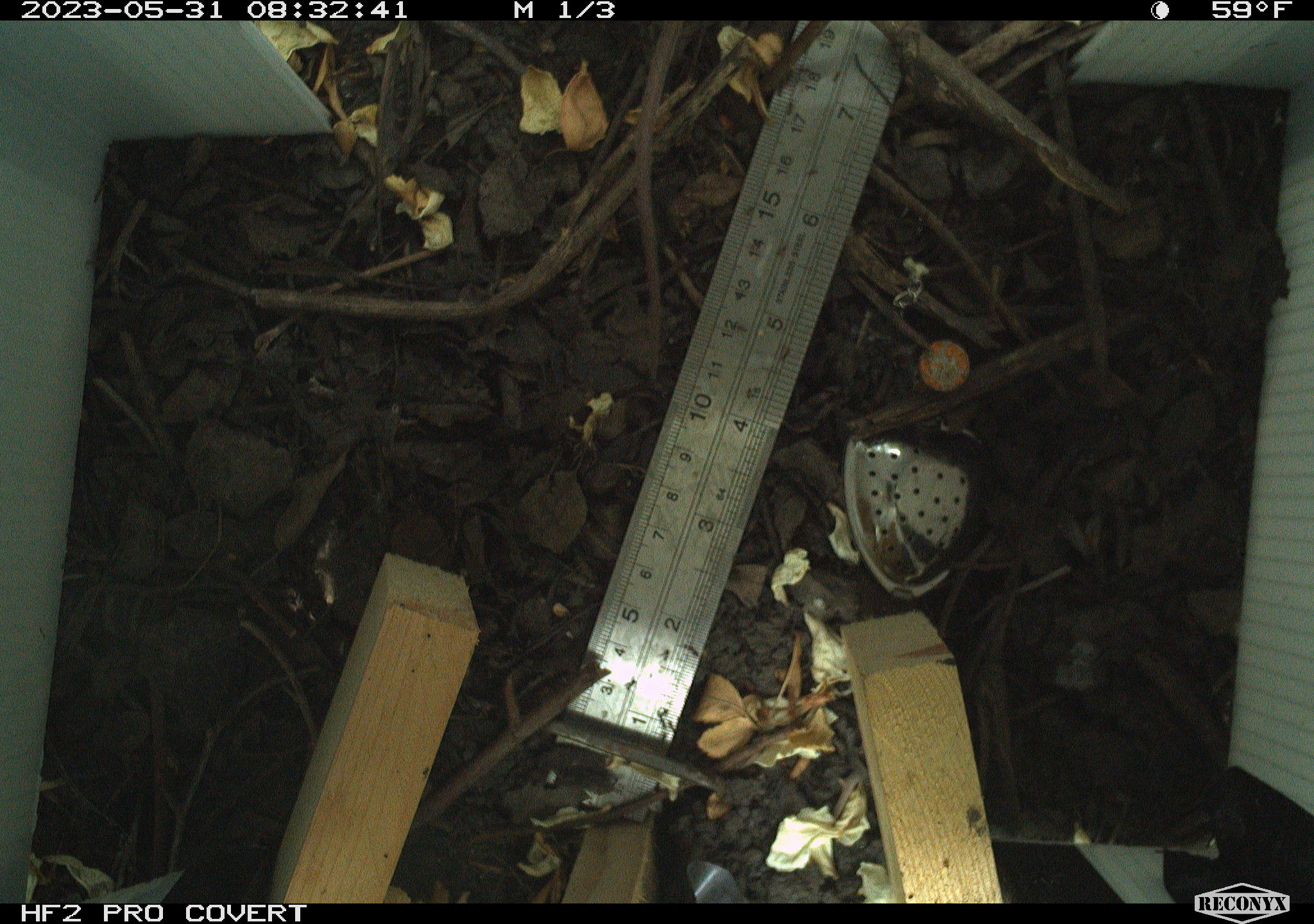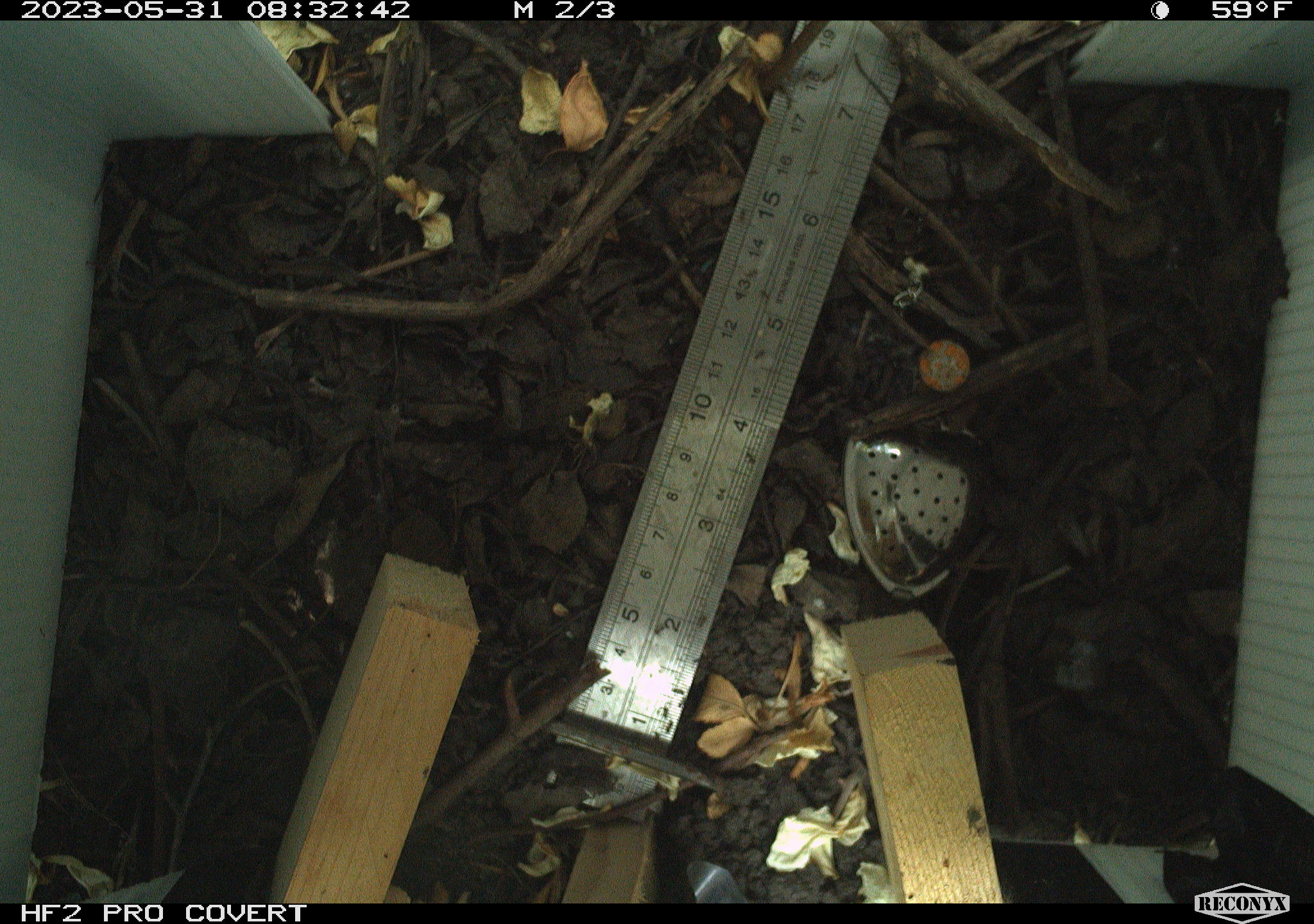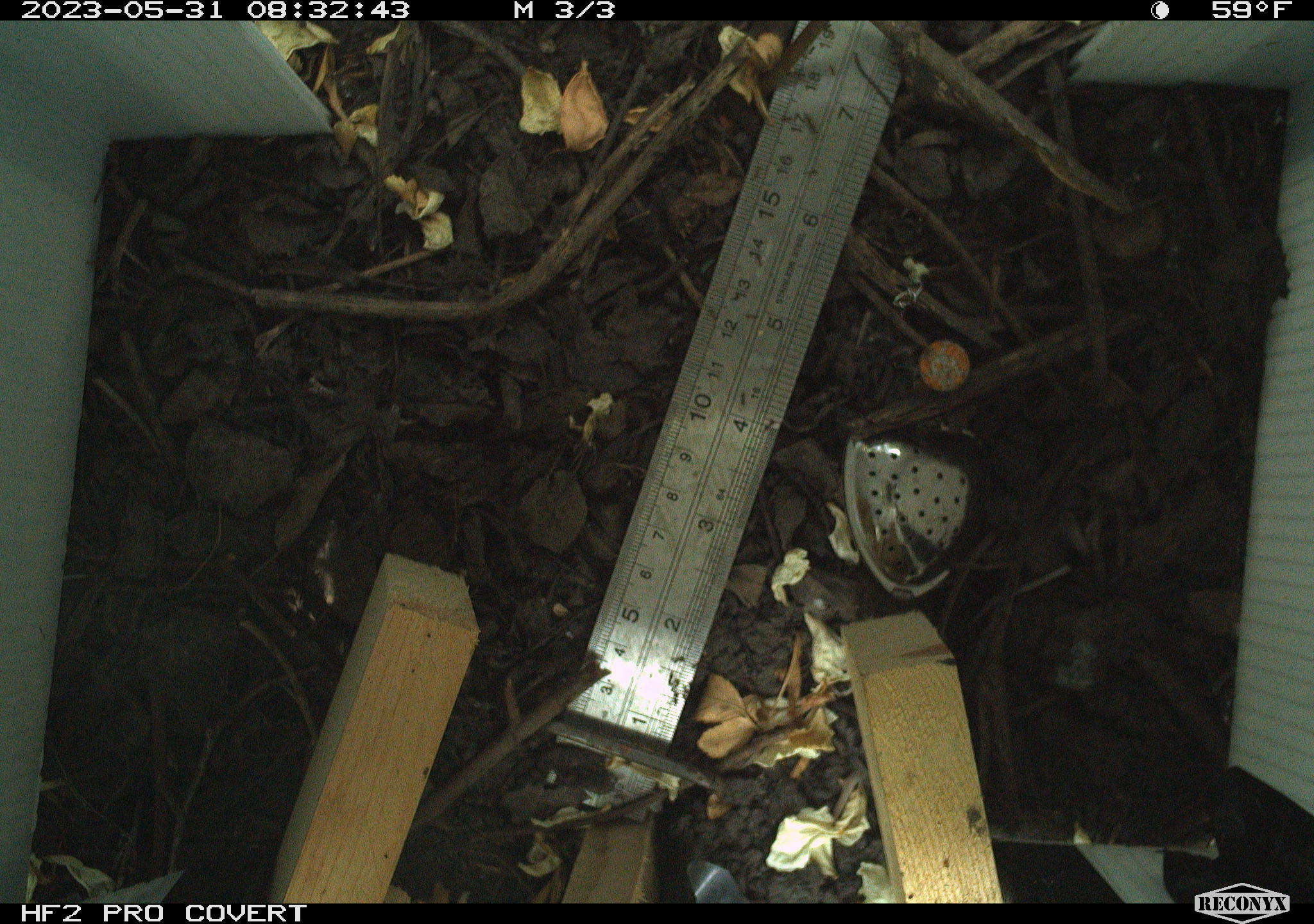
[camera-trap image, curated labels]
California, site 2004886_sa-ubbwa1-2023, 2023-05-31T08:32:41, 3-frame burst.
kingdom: Animalia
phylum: Chordata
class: Mammalia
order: Rodentia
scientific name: Rodentia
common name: rodent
Rodent (Rodentia).